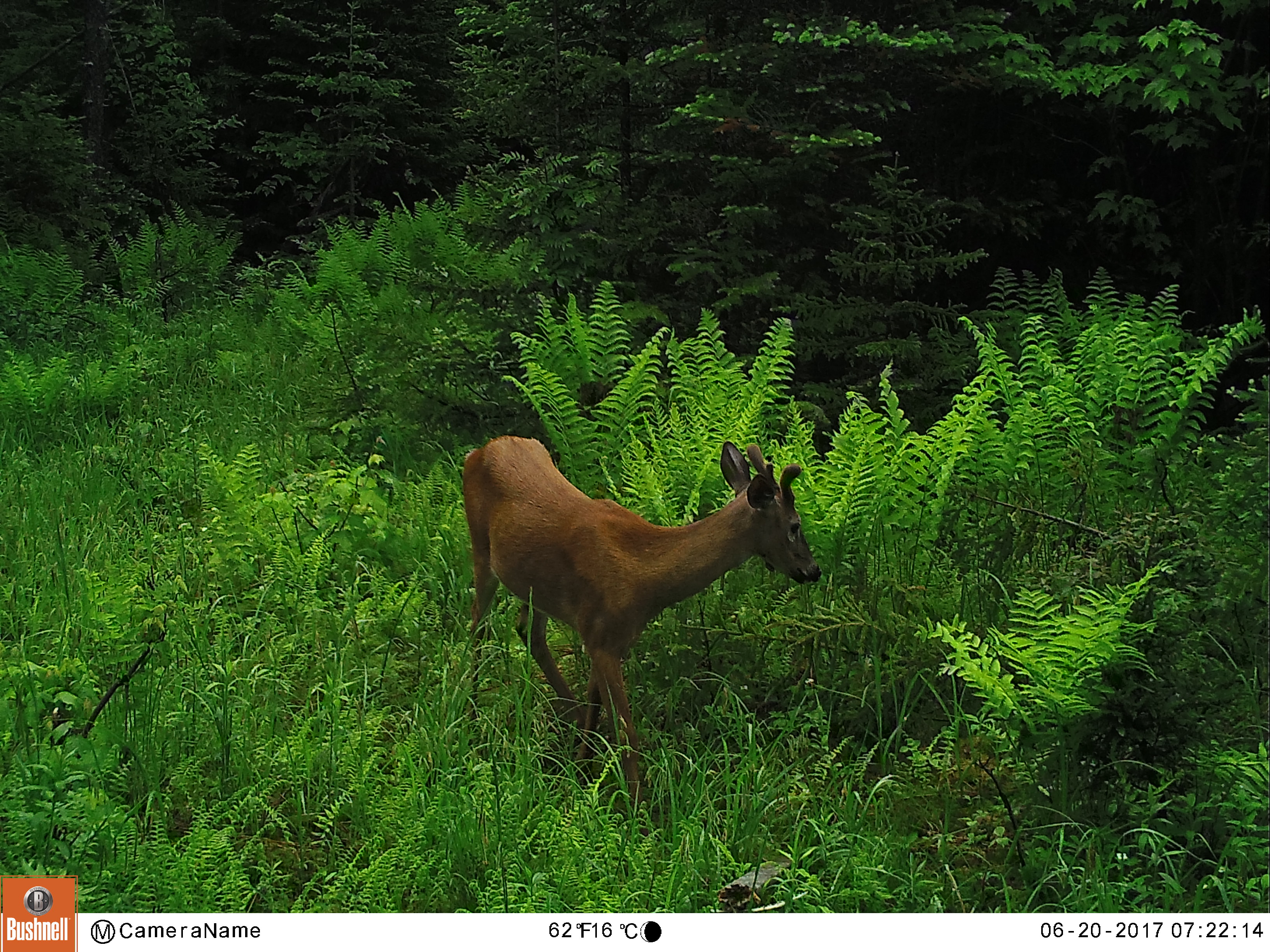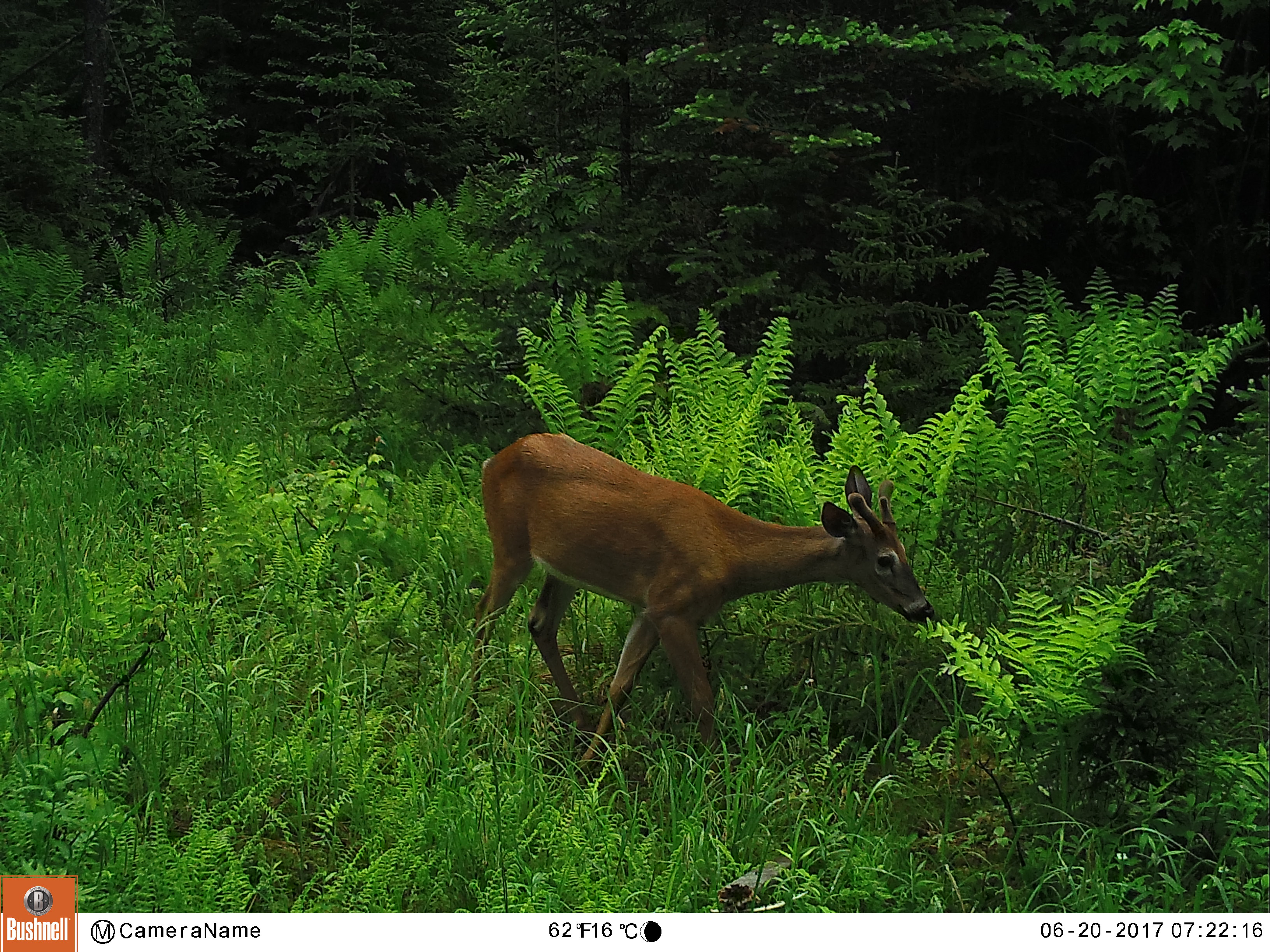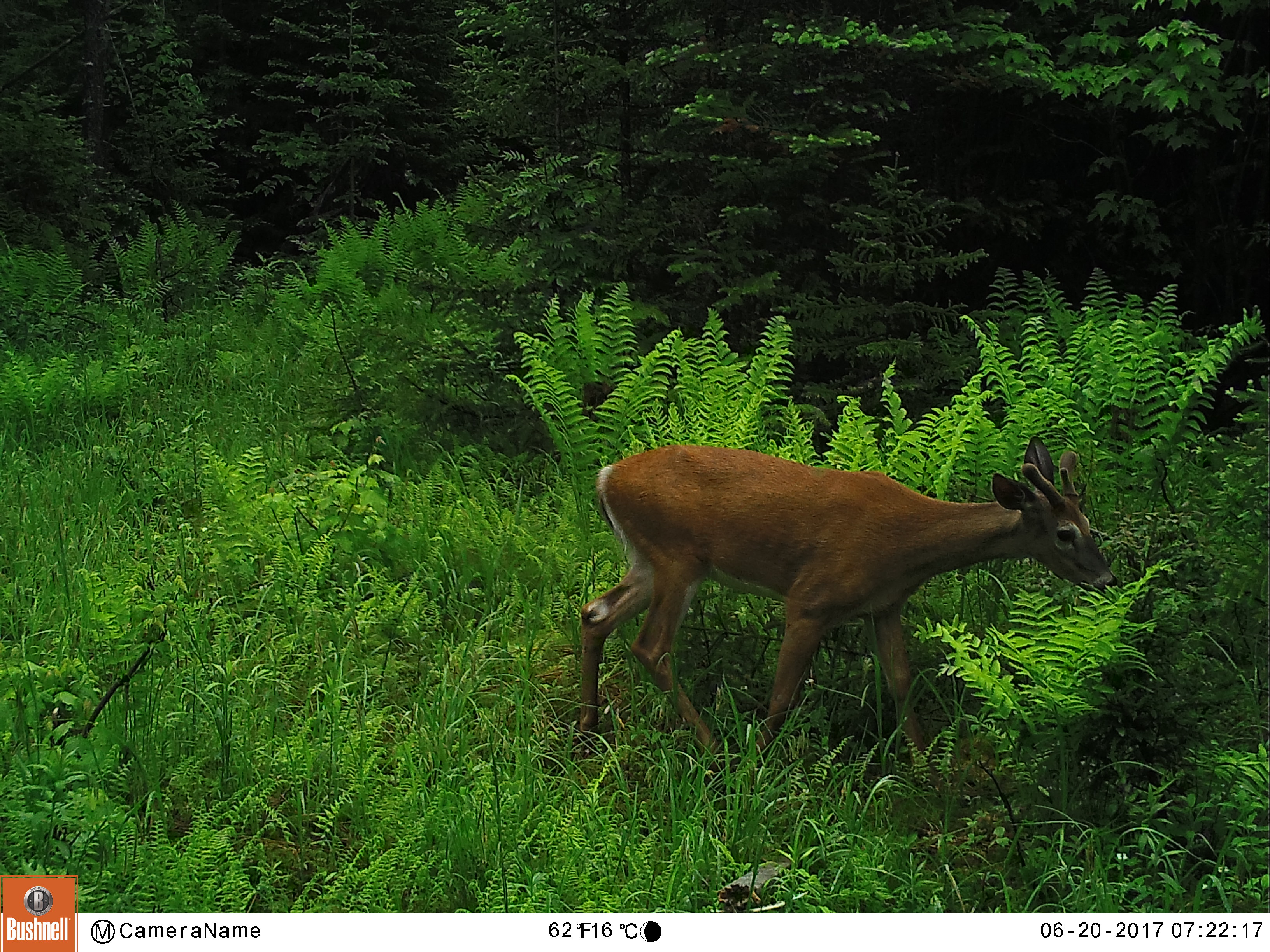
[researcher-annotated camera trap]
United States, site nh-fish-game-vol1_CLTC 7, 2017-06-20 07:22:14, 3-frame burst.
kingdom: Animalia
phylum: Chordata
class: Mammalia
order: Artiodactyla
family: Cervidae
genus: Odocoileus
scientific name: Odocoileus virginianus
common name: white-tailed deer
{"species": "white-tailed deer (Odocoileus virginianus)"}